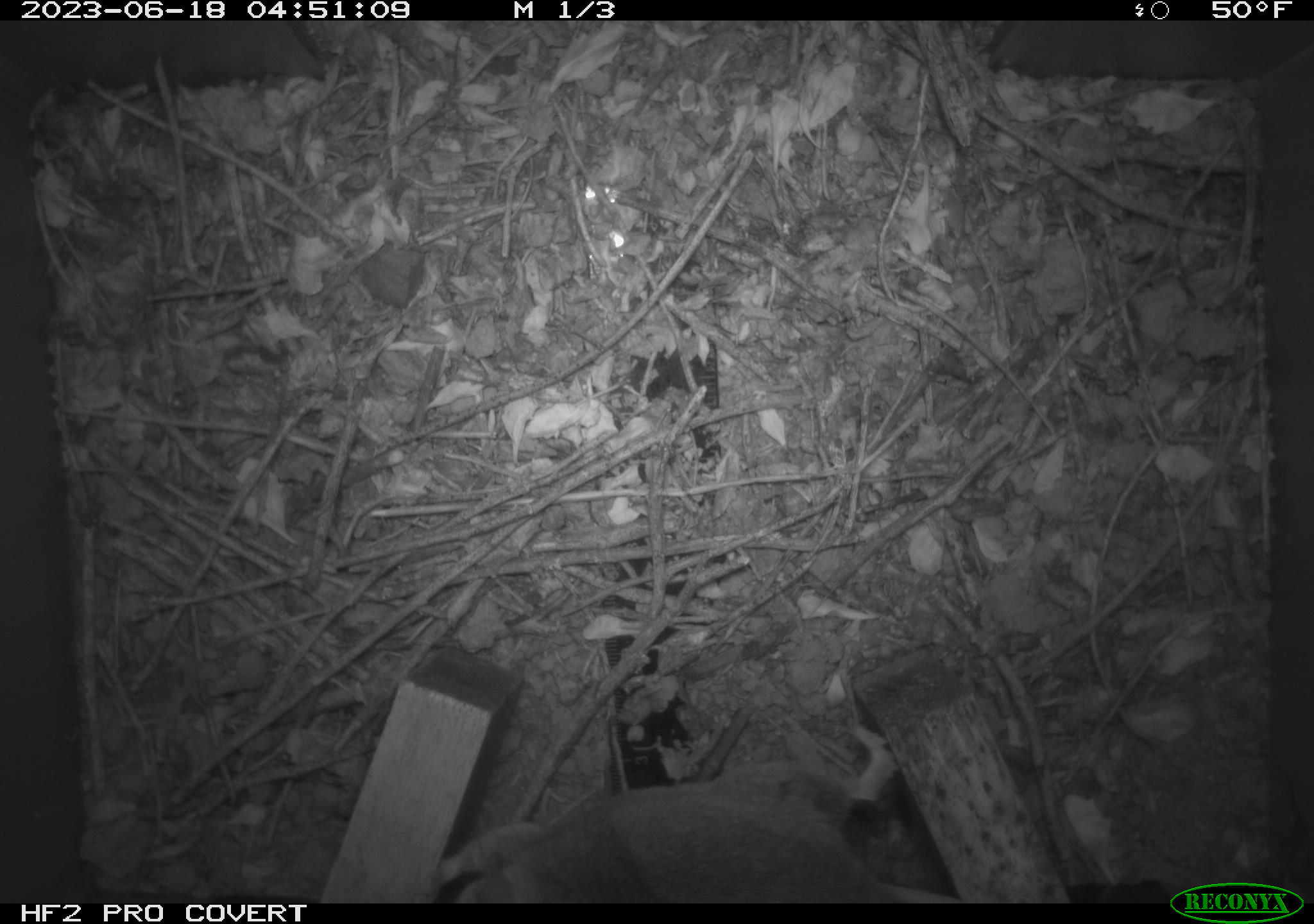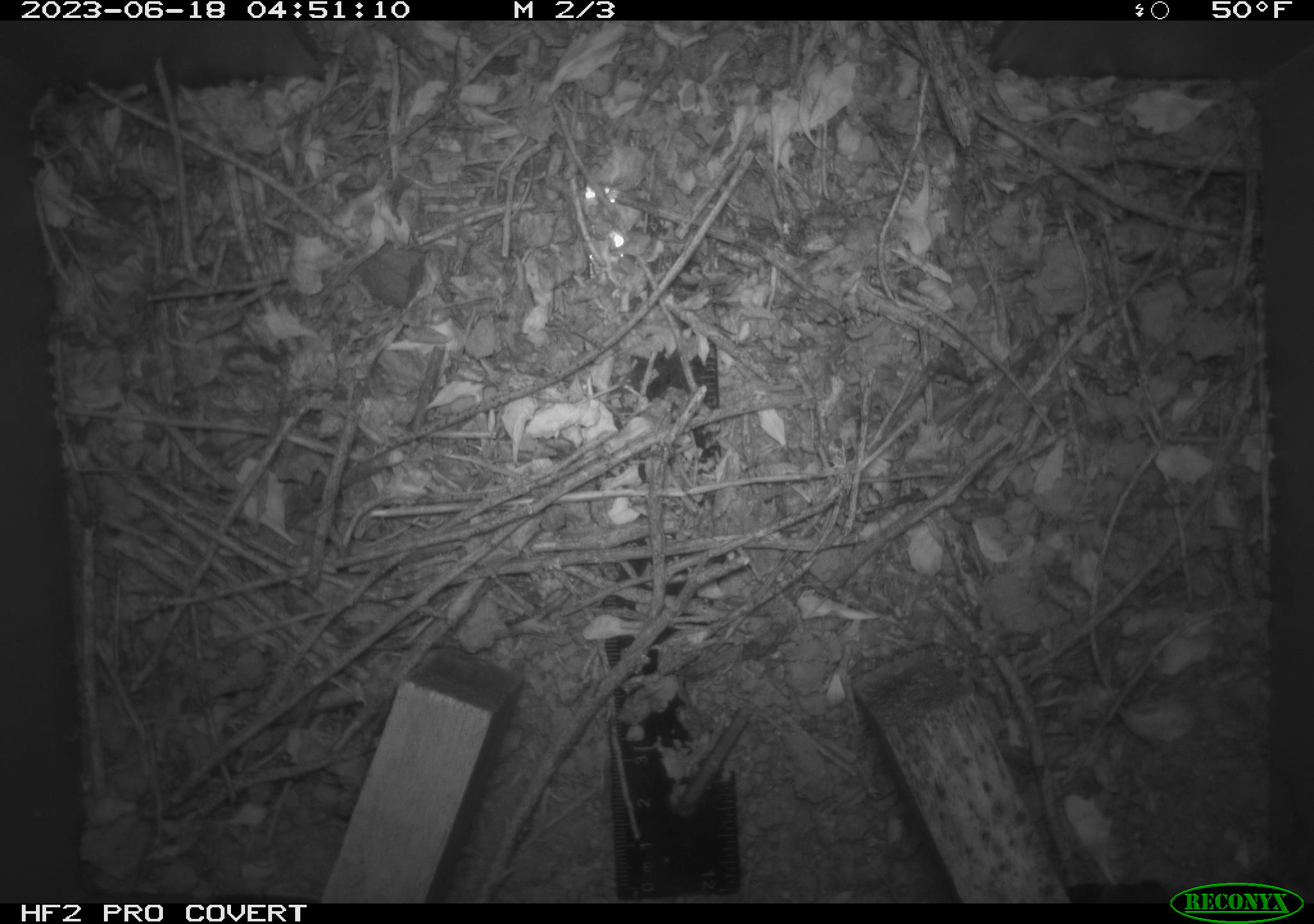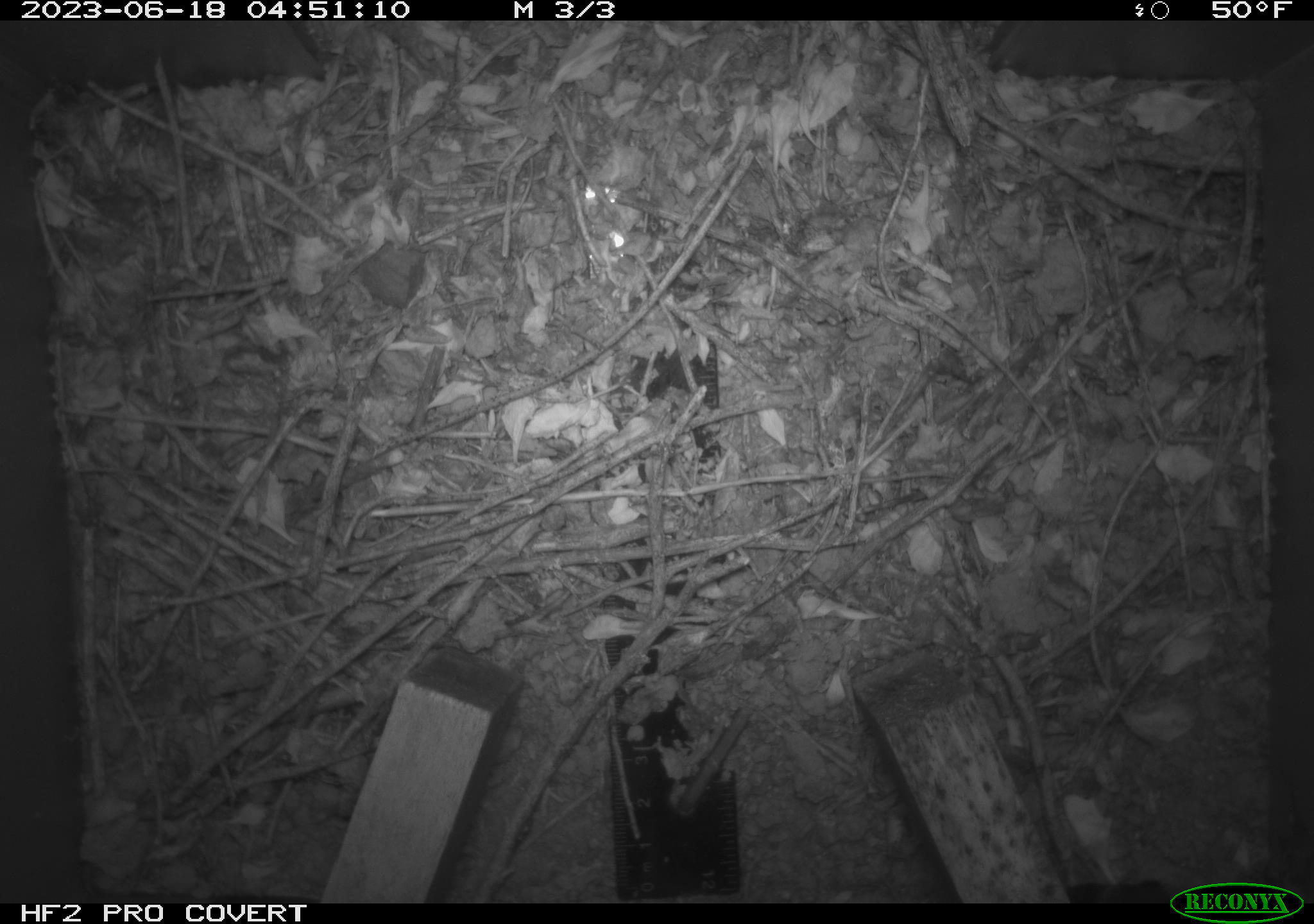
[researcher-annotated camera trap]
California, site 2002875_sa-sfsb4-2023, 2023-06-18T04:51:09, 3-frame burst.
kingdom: Animalia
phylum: Chordata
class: Mammalia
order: Rodentia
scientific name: Rodentia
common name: mouse species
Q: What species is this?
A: Mouse species (Rodentia).